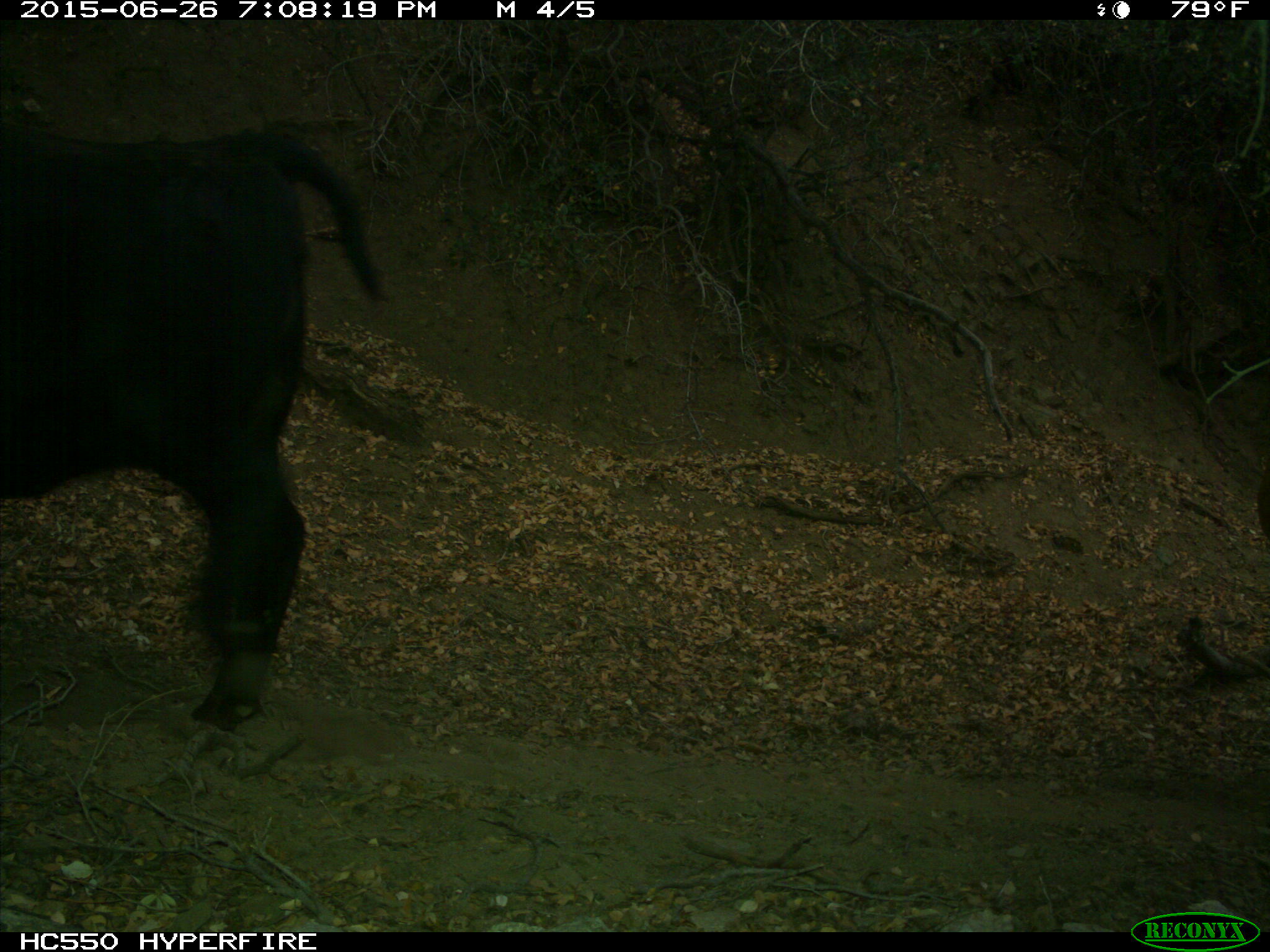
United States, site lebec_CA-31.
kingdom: Animalia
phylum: Chordata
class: Mammalia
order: Artiodactyla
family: Bovidae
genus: Bos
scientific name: Bos taurus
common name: domestic cow